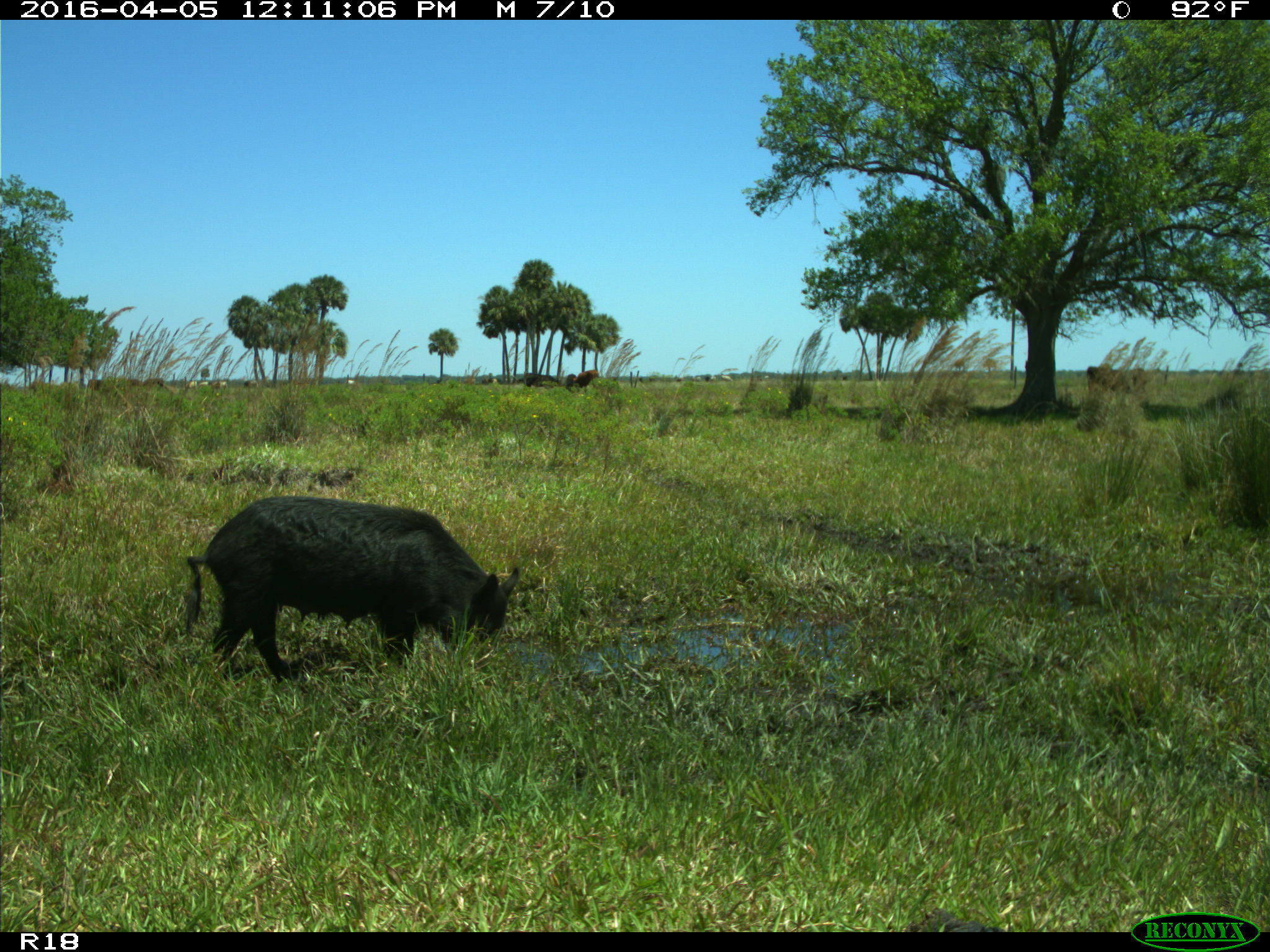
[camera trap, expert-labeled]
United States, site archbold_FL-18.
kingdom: Animalia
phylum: Chordata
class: Mammalia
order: Artiodactyla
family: Suidae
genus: Sus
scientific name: Sus scrofa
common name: wild boar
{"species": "Sus scrofa (wild boar)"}